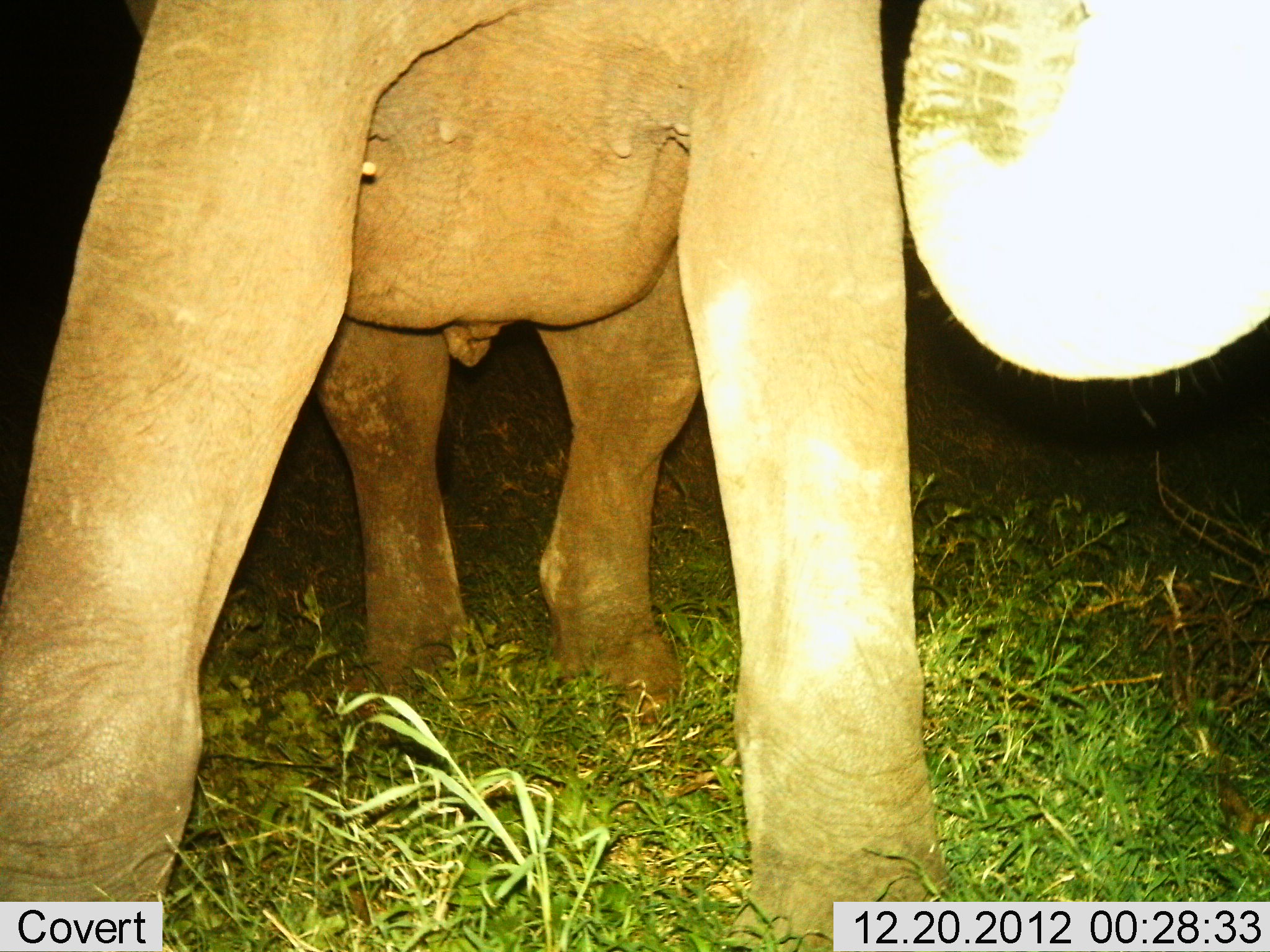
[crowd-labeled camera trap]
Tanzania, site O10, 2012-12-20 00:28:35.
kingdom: Animalia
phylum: Chordata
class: Mammalia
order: Proboscidea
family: Elephantidae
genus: Loxodonta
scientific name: Loxodonta africana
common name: african bush elephant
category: elephant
Elephant (african bush elephant) (Loxodonta africana), count 1. Behavior (volunteer vote fractions): standing 90%, resting 0%, moving 0%, interacting 0%. Young present (vote fraction): 20%. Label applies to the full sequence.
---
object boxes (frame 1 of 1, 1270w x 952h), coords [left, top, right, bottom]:
animal: [0, 1, 1270, 951]